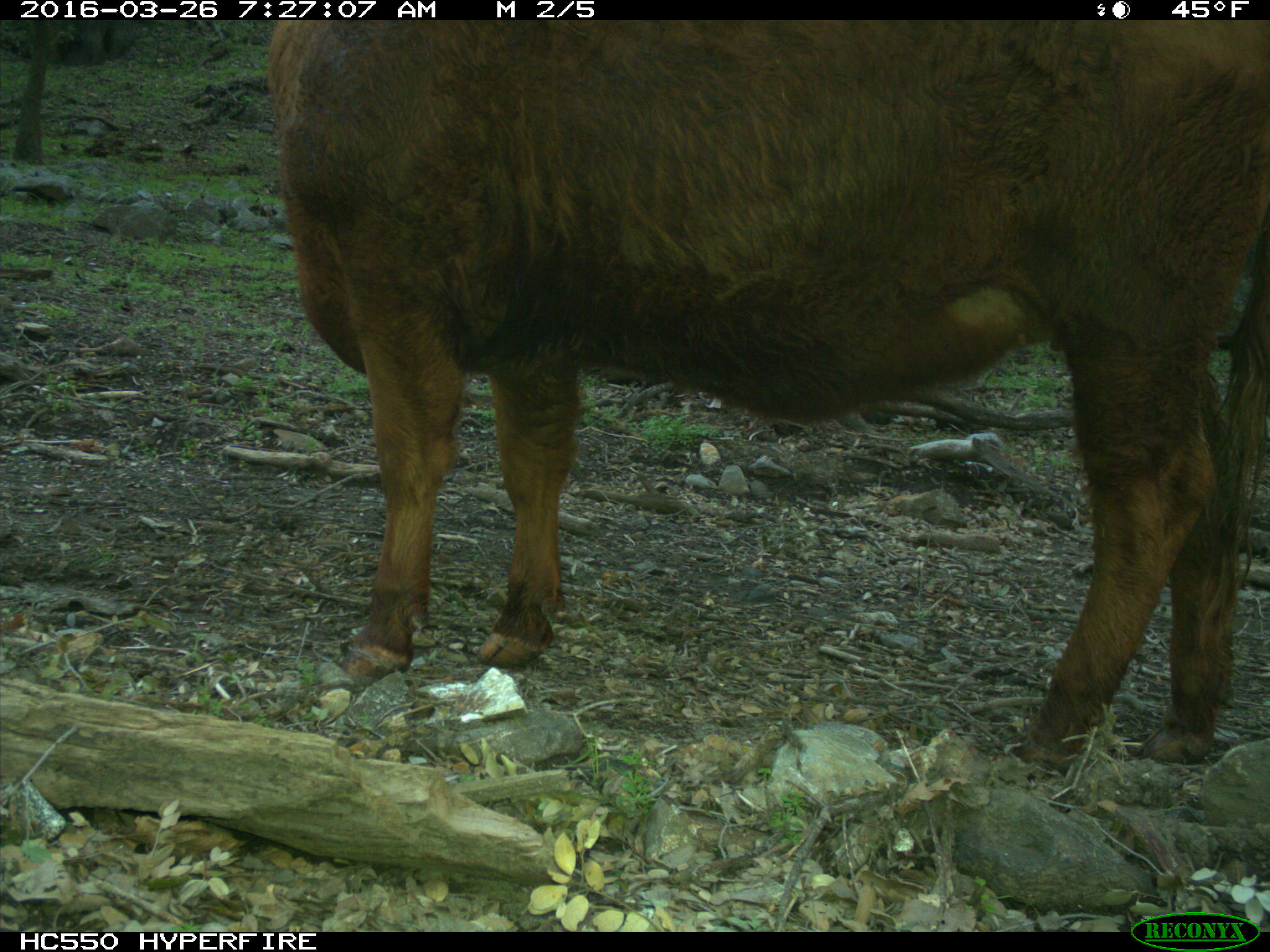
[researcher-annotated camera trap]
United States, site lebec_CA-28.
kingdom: Animalia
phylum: Chordata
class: Mammalia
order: Artiodactyla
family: Bovidae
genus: Bos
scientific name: Bos taurus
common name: domestic cow